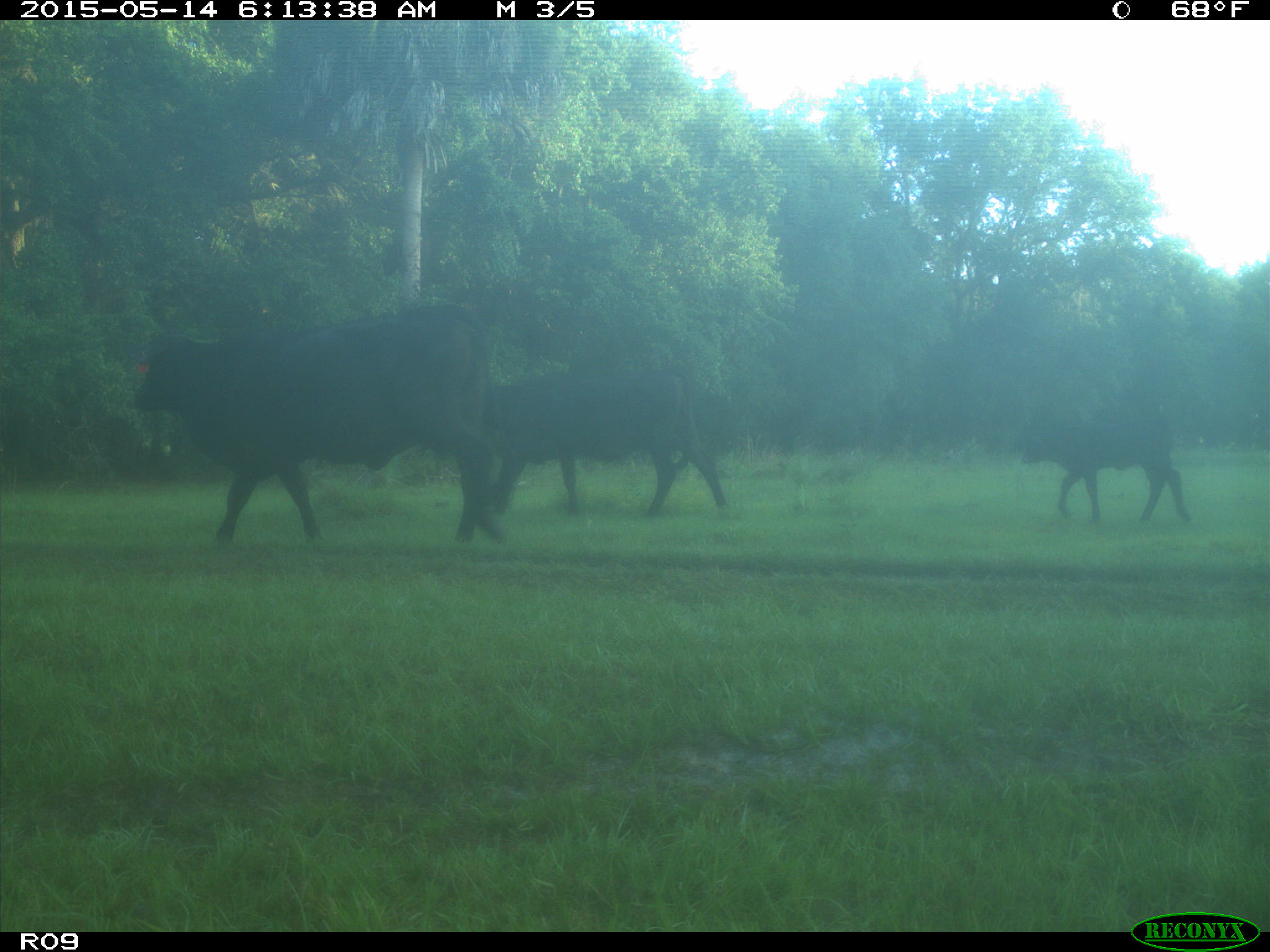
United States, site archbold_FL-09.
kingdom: Animalia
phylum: Chordata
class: Mammalia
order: Artiodactyla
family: Bovidae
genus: Bos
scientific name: Bos taurus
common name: domestic cow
Bos taurus (domestic cow).